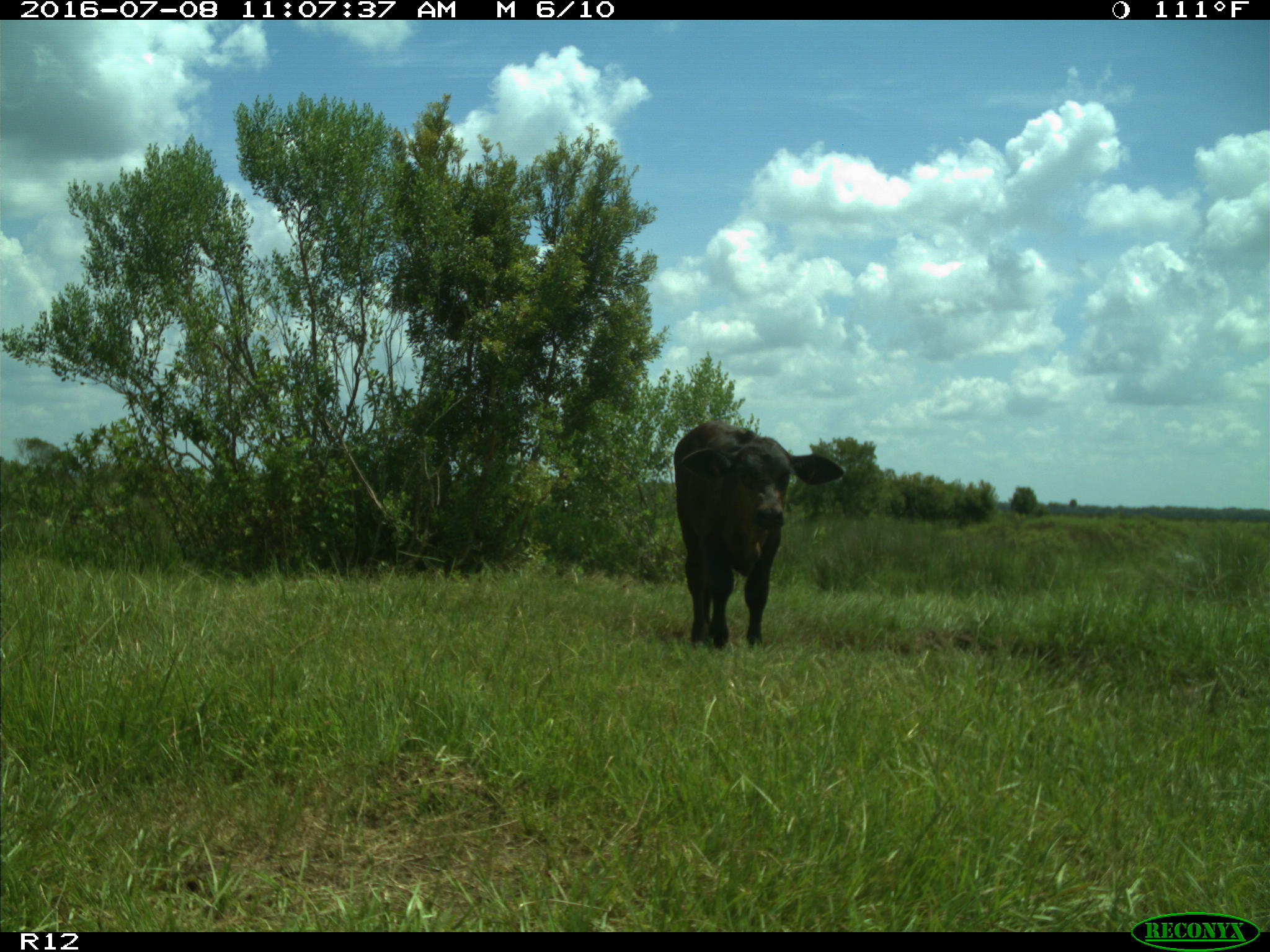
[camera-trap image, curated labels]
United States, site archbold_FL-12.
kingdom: Animalia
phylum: Chordata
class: Mammalia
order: Artiodactyla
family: Bovidae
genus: Bos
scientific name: Bos taurus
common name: domestic cow